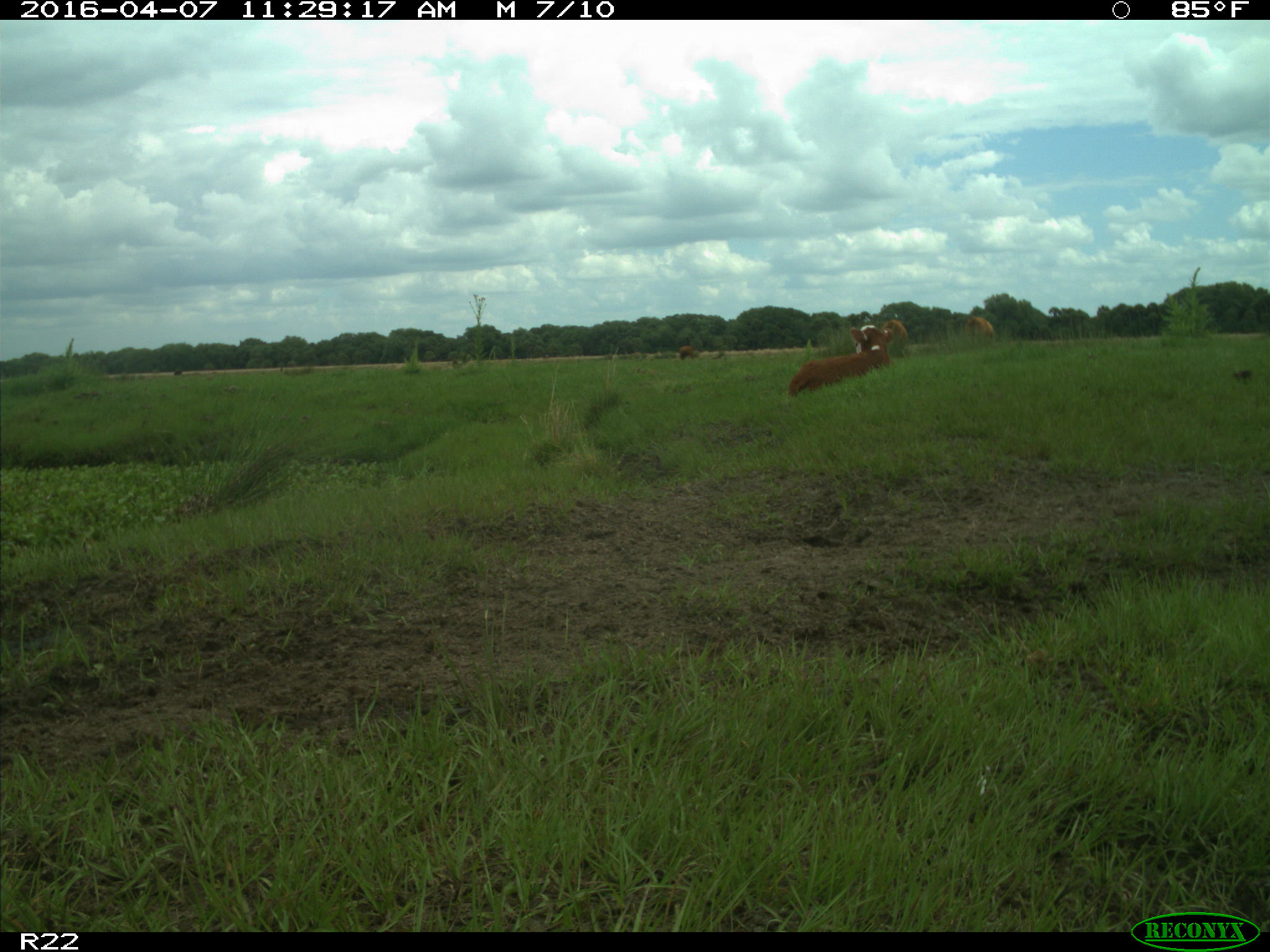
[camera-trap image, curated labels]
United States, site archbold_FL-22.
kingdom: Animalia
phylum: Chordata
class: Mammalia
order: Artiodactyla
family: Bovidae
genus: Bos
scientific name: Bos taurus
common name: domestic cow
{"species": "Bos taurus (domestic cow)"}